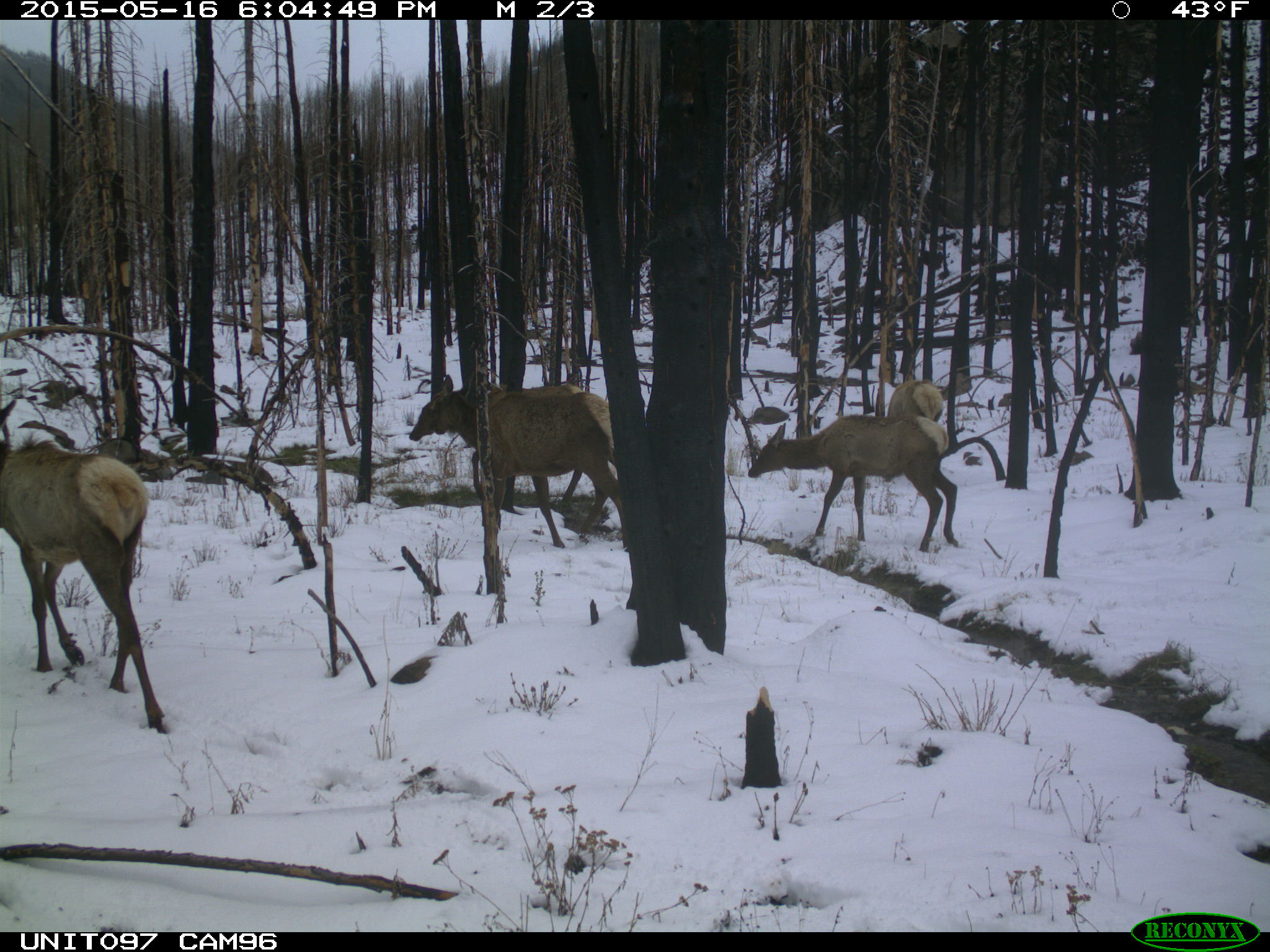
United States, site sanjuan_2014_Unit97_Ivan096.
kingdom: Animalia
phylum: Chordata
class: Mammalia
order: Artiodactyla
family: Cervidae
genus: Cervus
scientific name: Cervus elaphus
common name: red deer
Cervus elaphus (red deer).